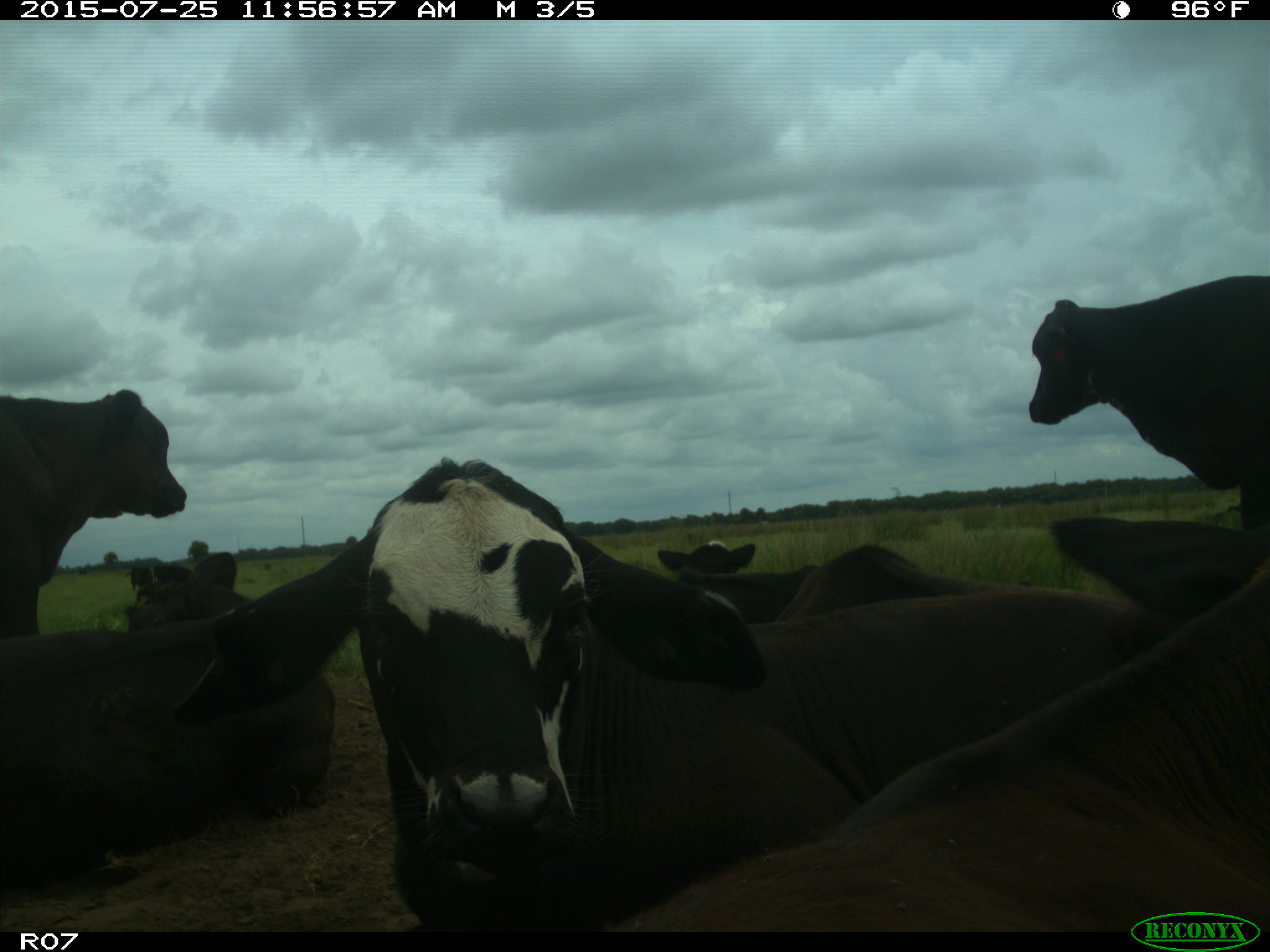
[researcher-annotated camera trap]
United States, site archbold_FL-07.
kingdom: Animalia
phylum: Chordata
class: Mammalia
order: Artiodactyla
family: Bovidae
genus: Bos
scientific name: Bos taurus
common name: domestic cow